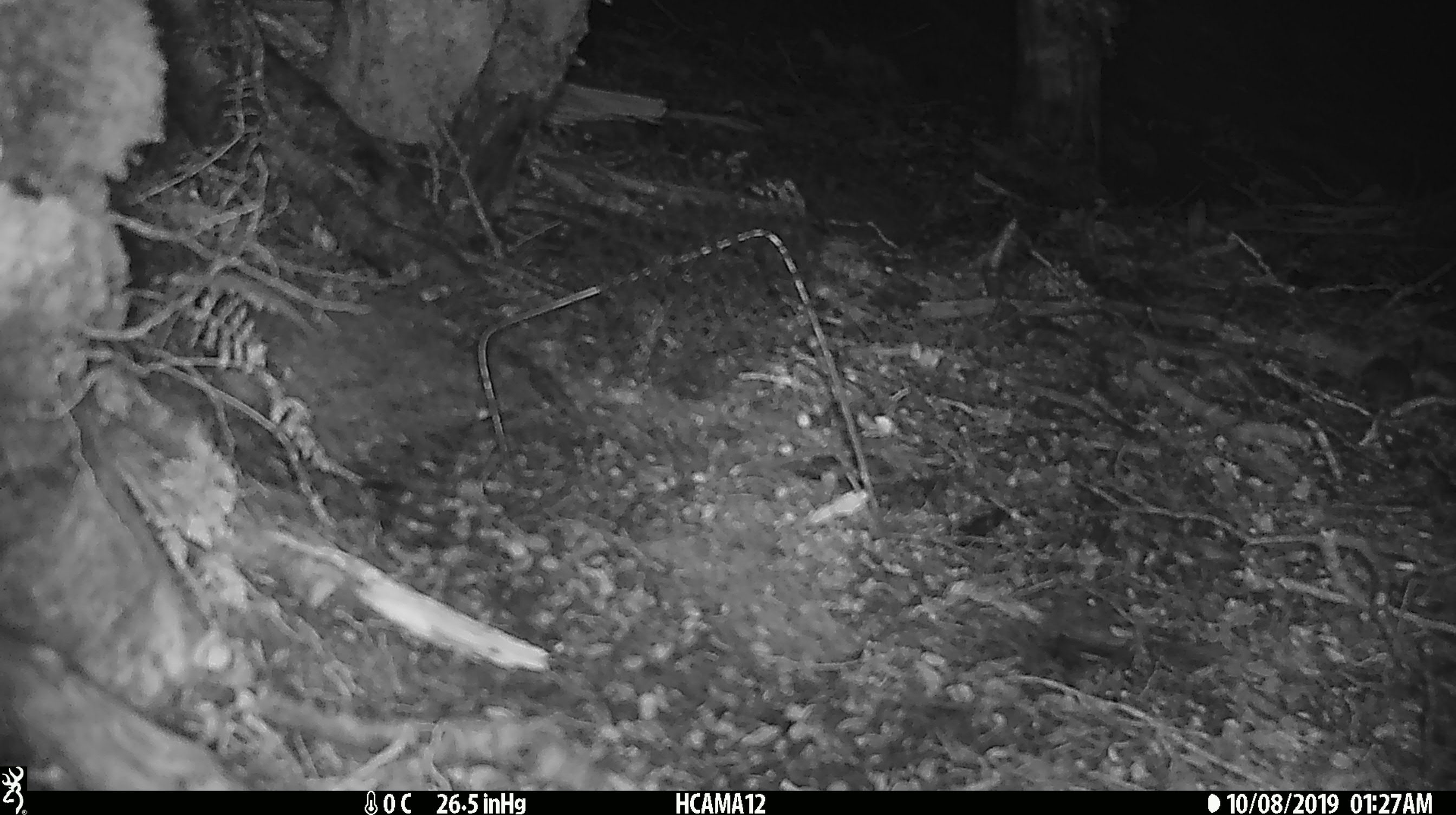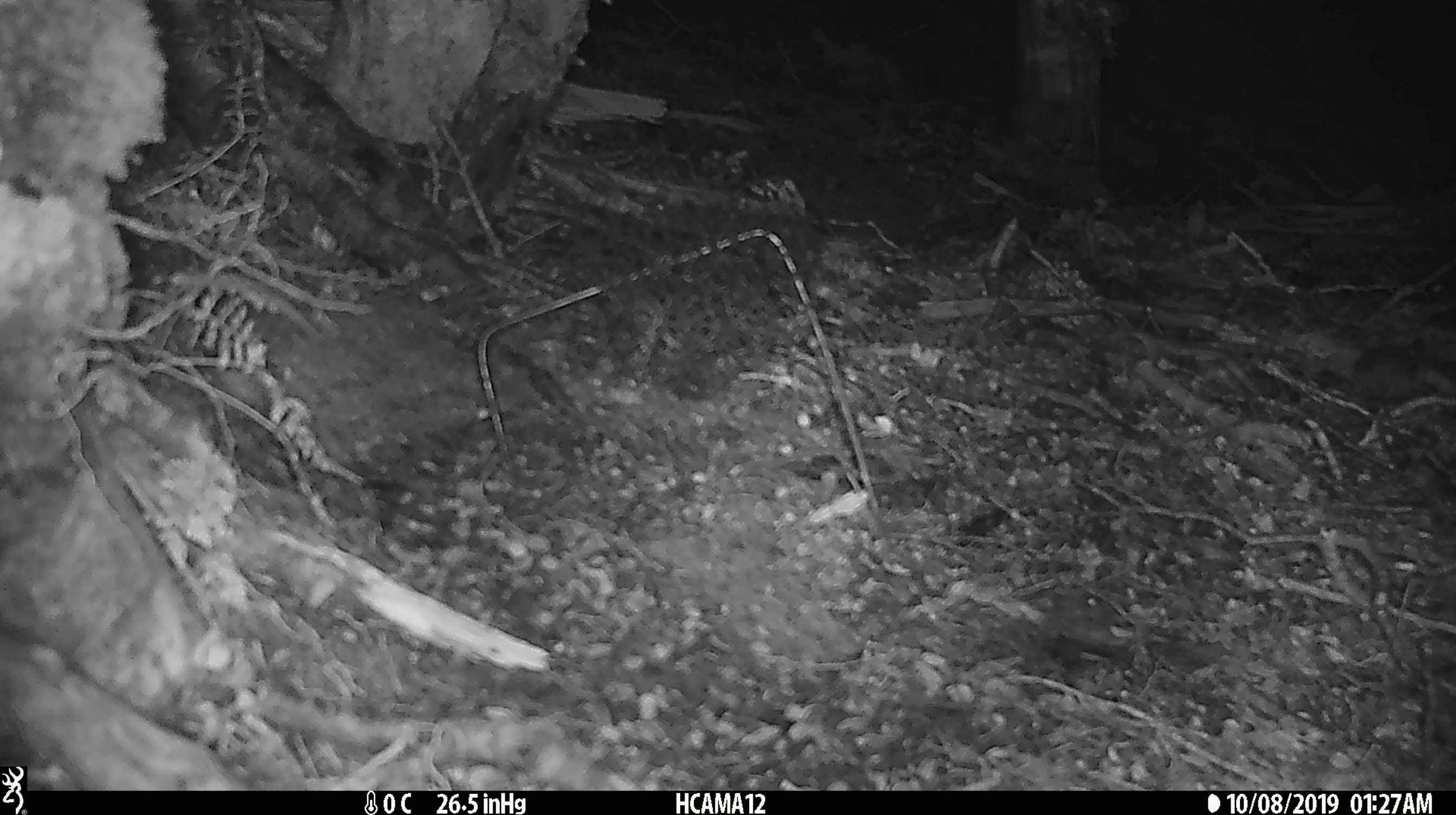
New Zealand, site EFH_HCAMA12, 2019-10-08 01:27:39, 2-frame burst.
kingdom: Animalia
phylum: Chordata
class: Mammalia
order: Rodentia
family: Muridae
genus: Mus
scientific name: Mus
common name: mouse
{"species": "mouse (Mus)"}